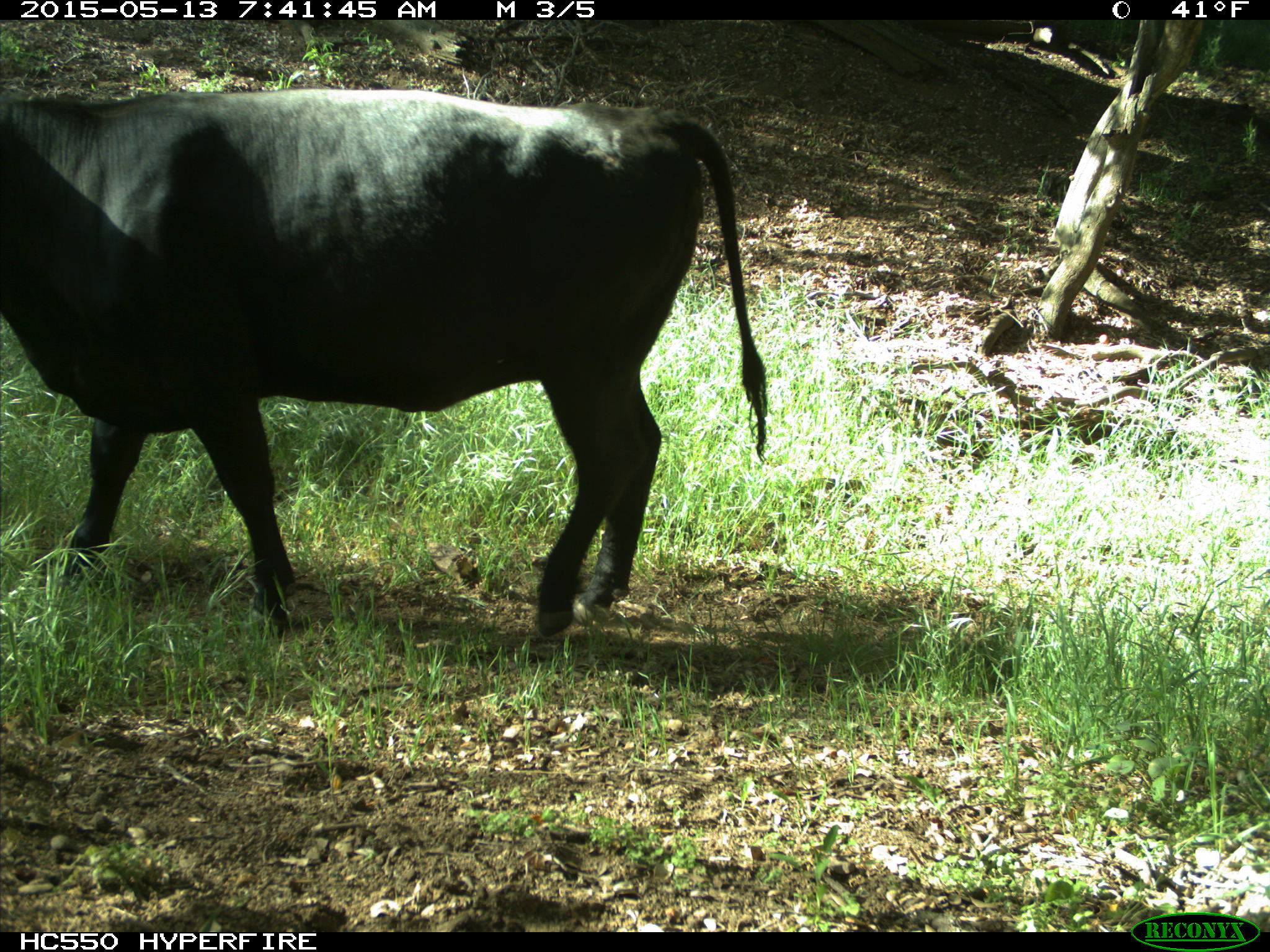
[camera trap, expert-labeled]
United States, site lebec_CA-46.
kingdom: Animalia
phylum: Chordata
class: Mammalia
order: Artiodactyla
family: Bovidae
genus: Bos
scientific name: Bos taurus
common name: domestic cow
Bos taurus (domestic cow).